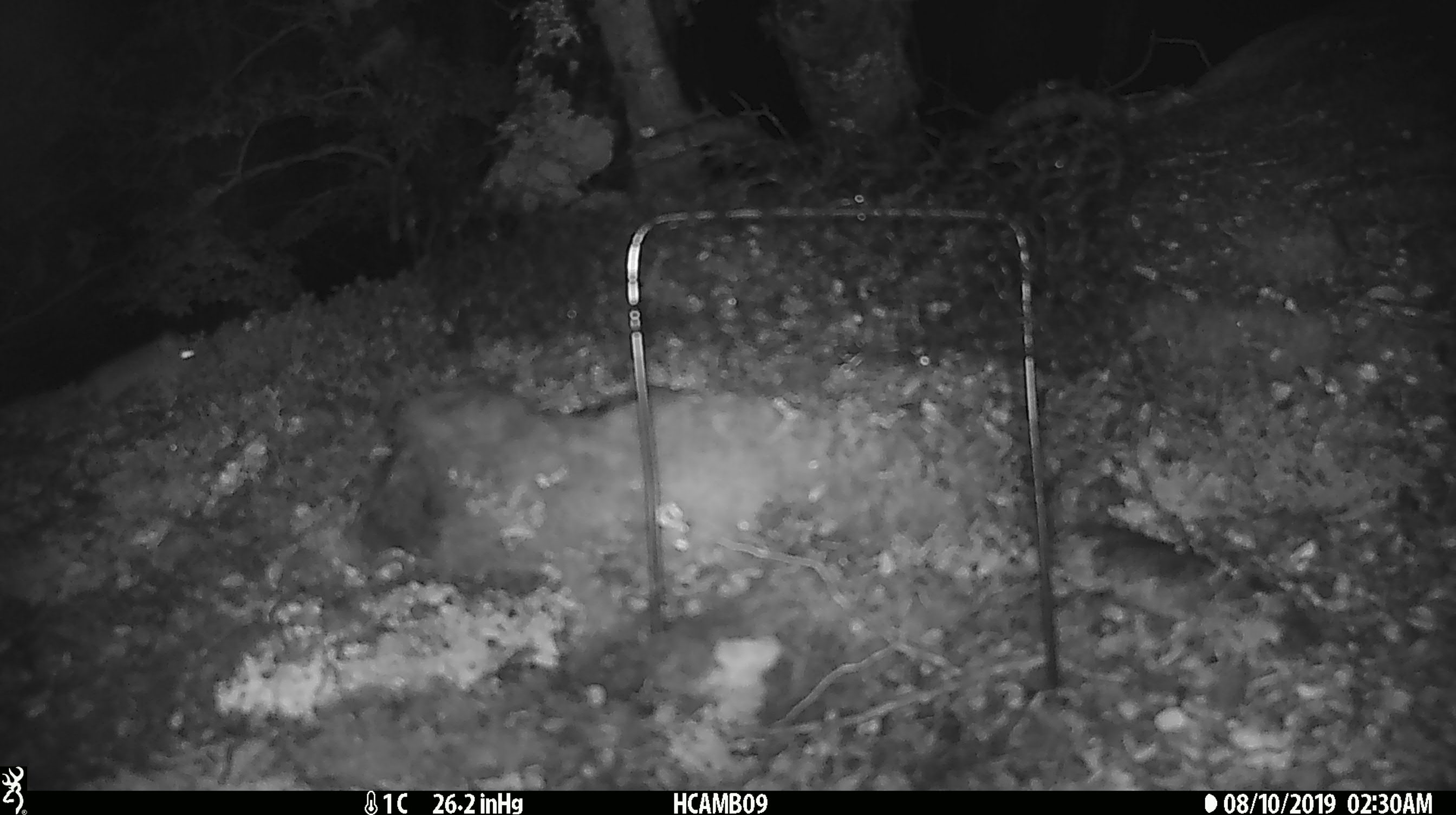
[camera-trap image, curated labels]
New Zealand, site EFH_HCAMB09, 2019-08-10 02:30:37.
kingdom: Animalia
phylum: Chordata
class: Mammalia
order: Rodentia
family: Muridae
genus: Mus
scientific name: Mus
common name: mouse